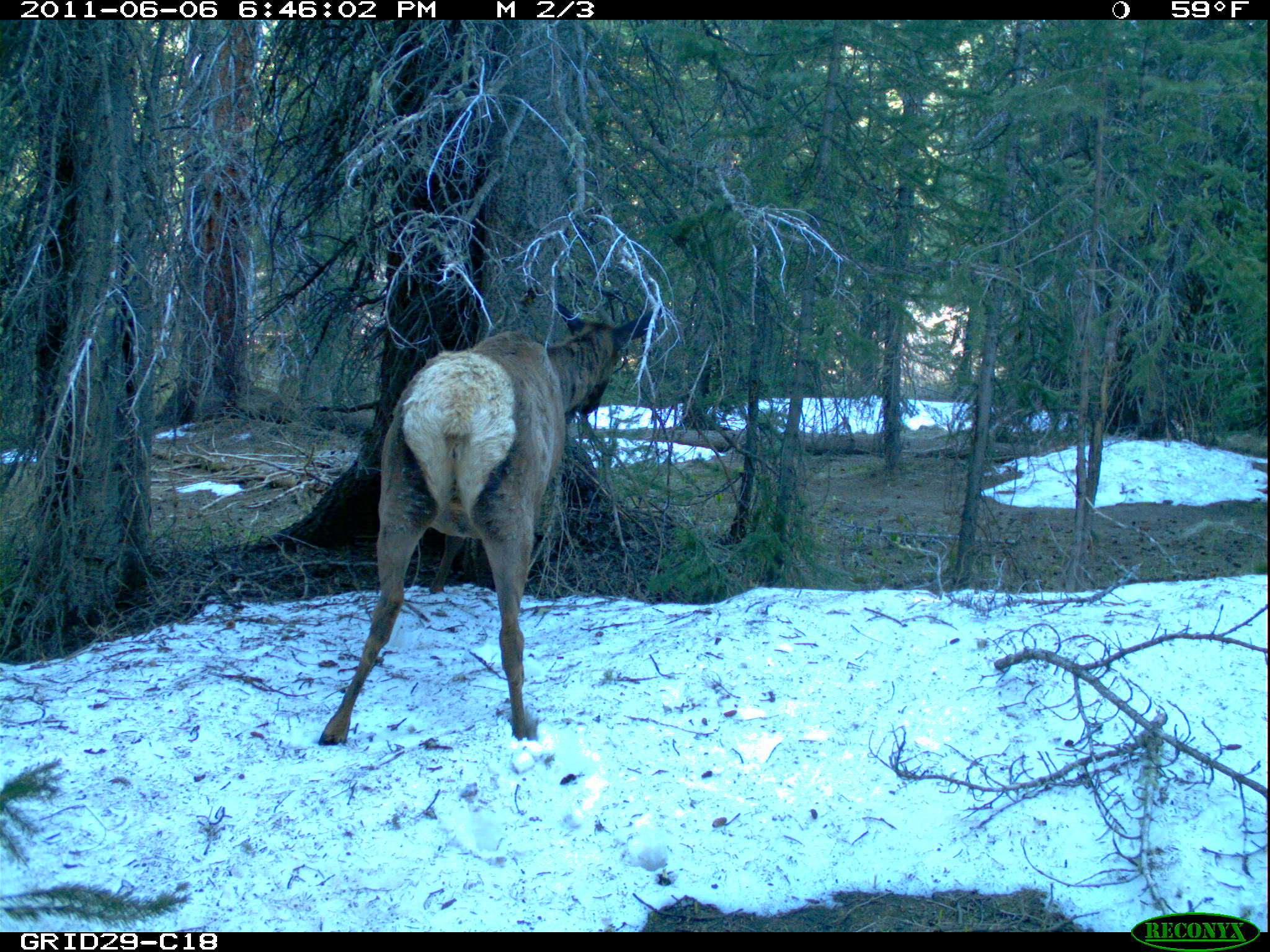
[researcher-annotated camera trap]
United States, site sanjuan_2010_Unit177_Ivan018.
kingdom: Animalia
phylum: Chordata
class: Mammalia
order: Artiodactyla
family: Cervidae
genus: Cervus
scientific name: Cervus elaphus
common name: red deer